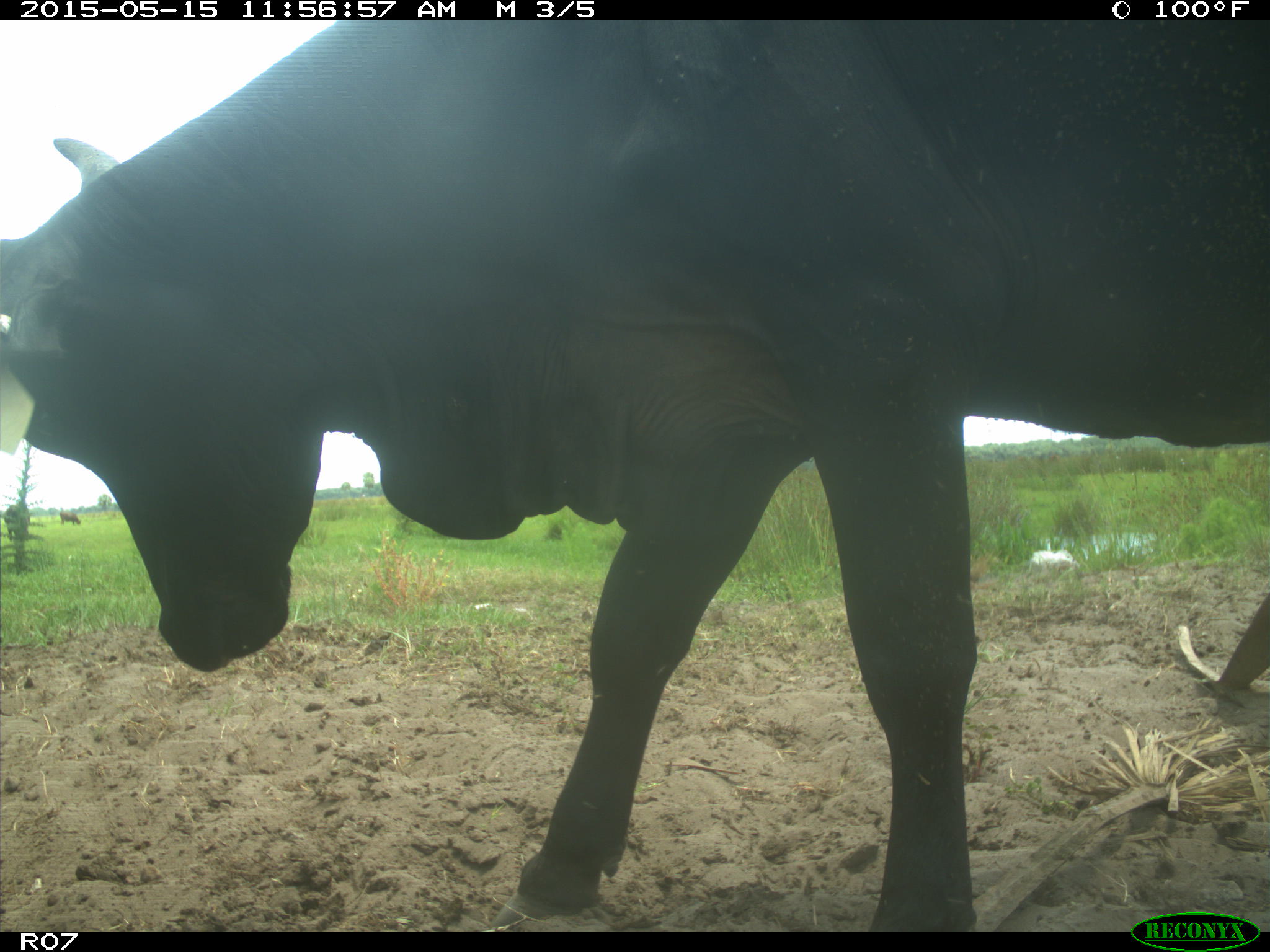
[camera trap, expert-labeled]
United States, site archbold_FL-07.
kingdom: Animalia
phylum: Chordata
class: Mammalia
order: Artiodactyla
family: Bovidae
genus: Bos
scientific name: Bos taurus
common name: domestic cow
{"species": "Bos taurus (domestic cow)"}